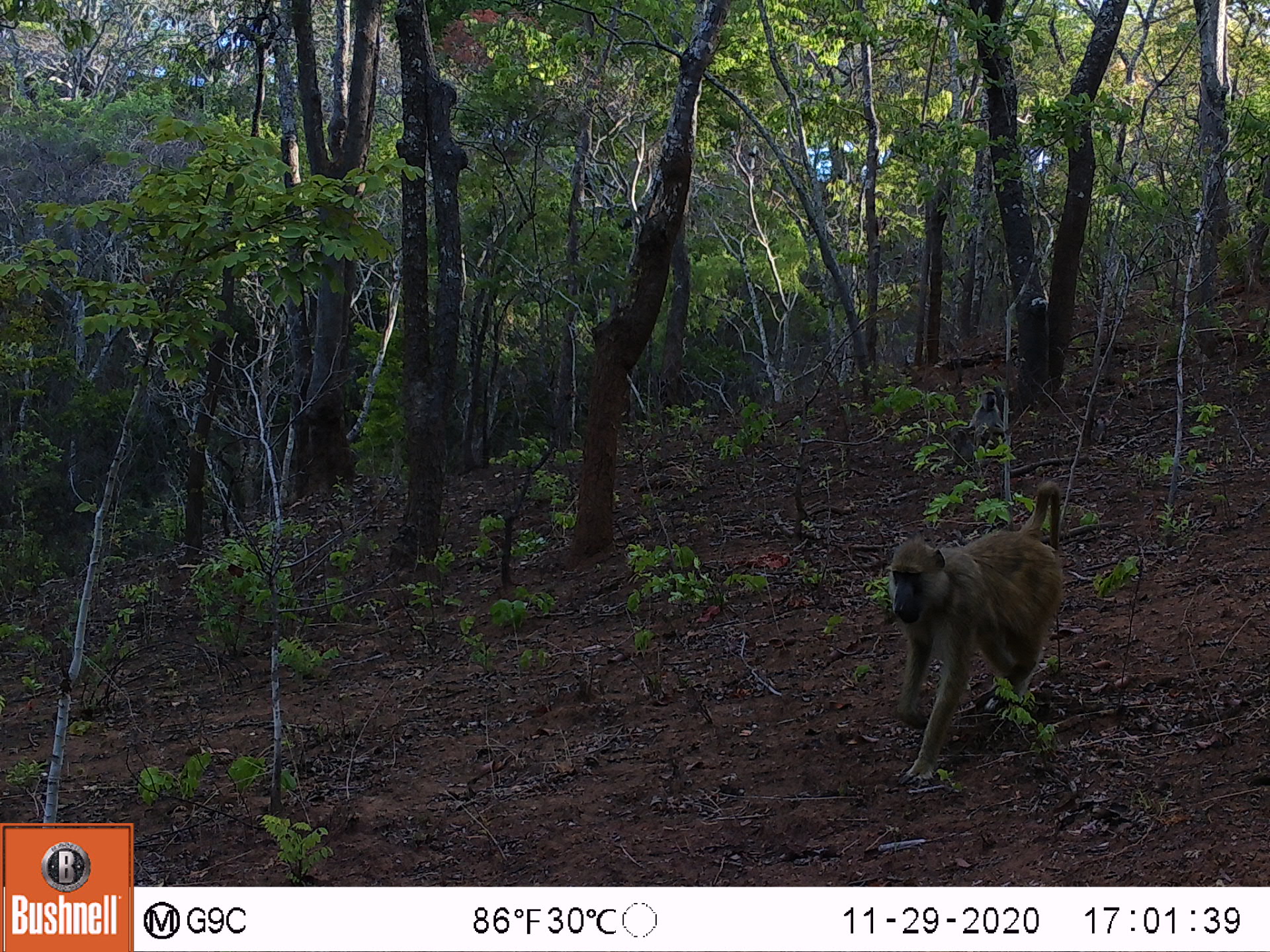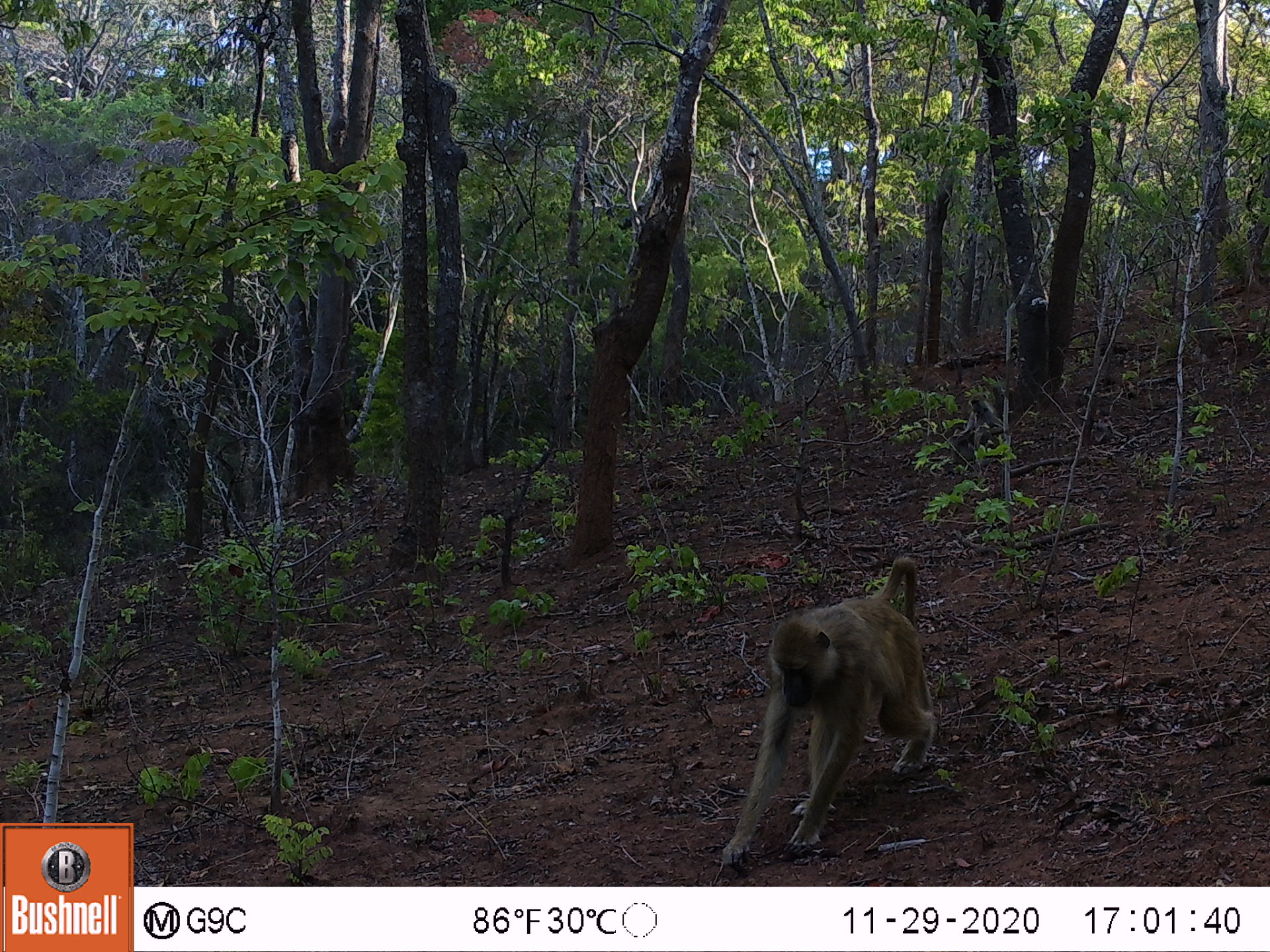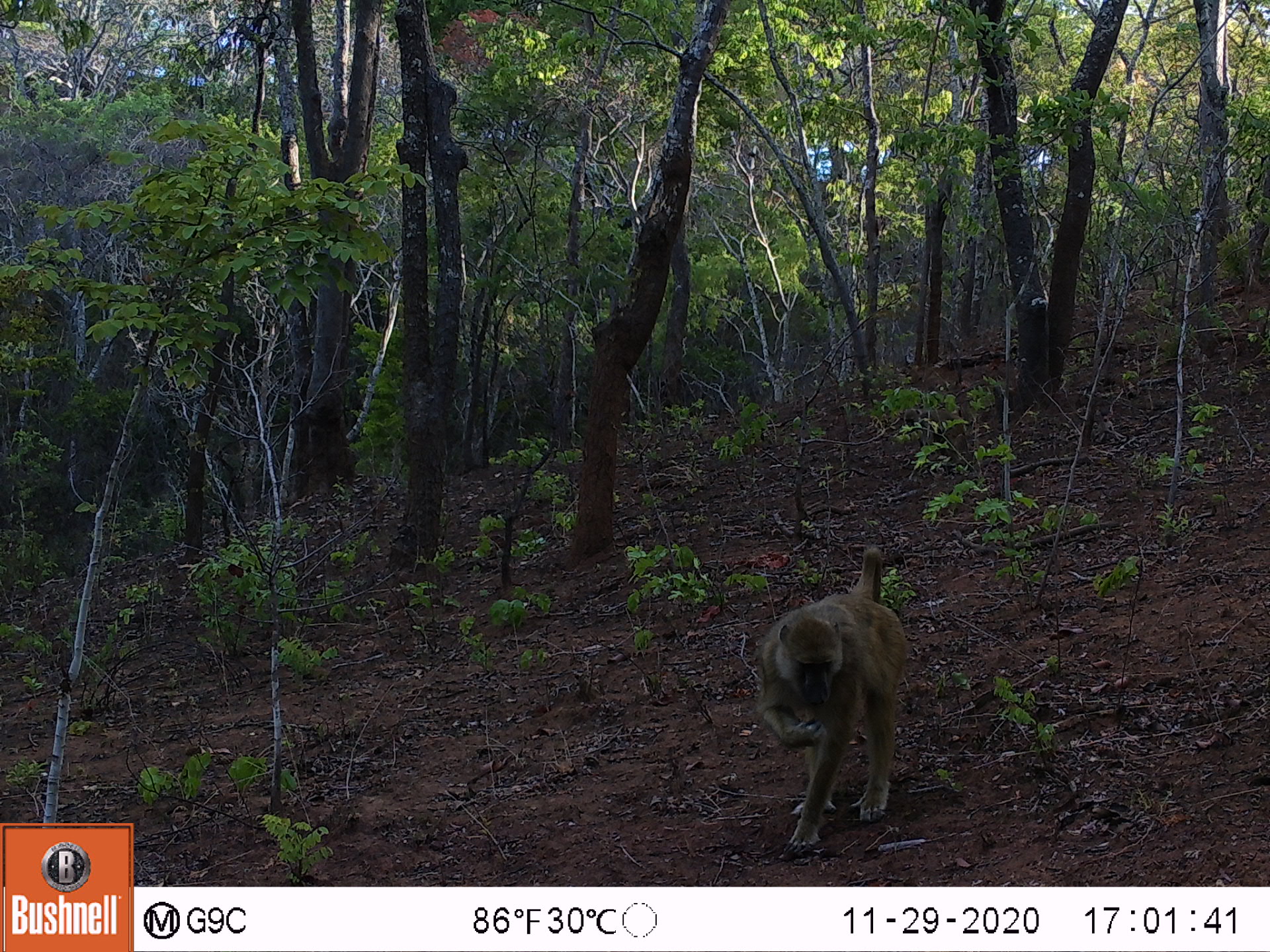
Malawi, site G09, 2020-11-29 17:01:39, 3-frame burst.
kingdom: Animalia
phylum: Chordata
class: Mammalia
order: Primates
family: Cercopithecidae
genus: Papio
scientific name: Papio cynocephalus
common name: yellow baboon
Yellow baboon (Papio cynocephalus), count 2.